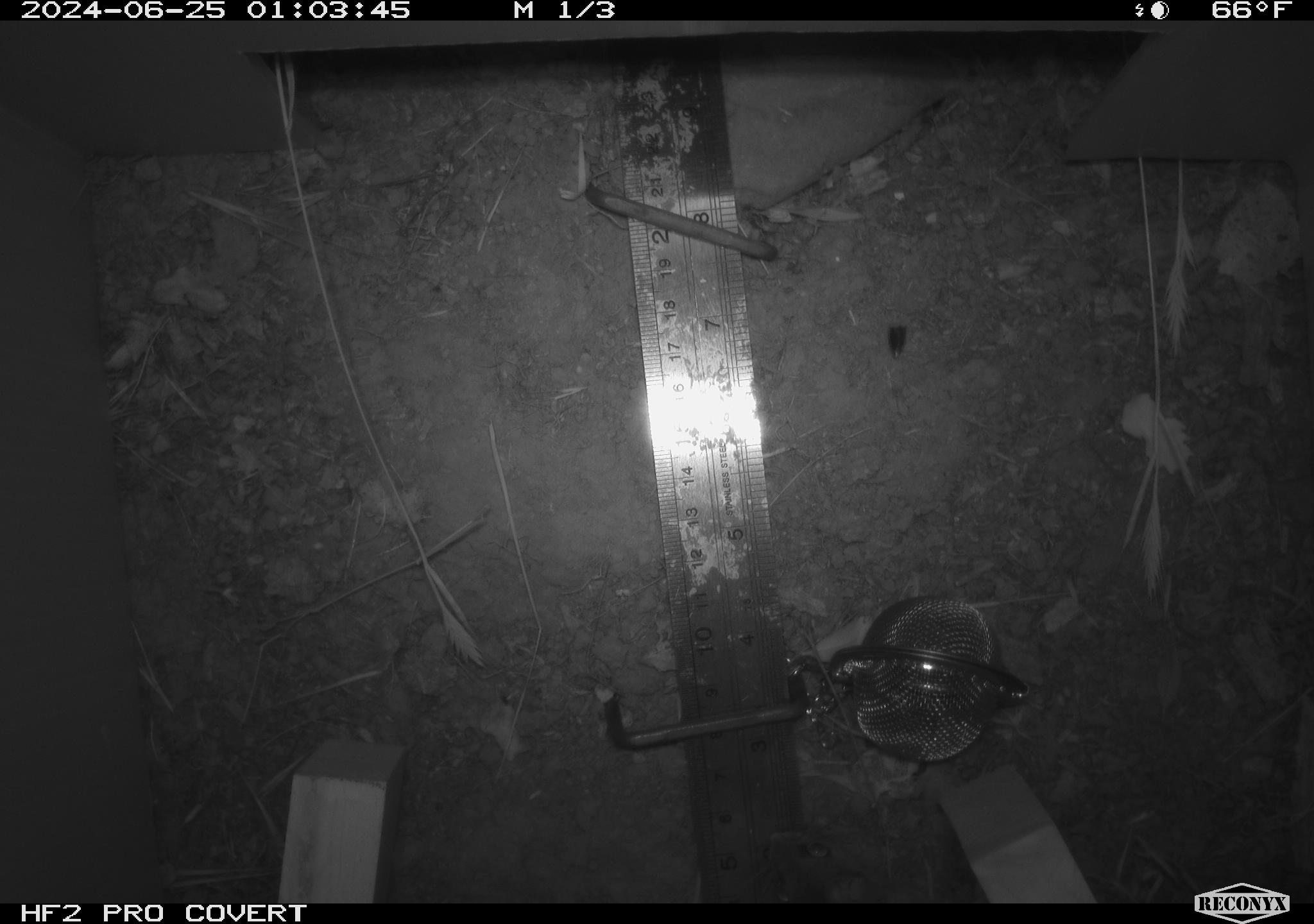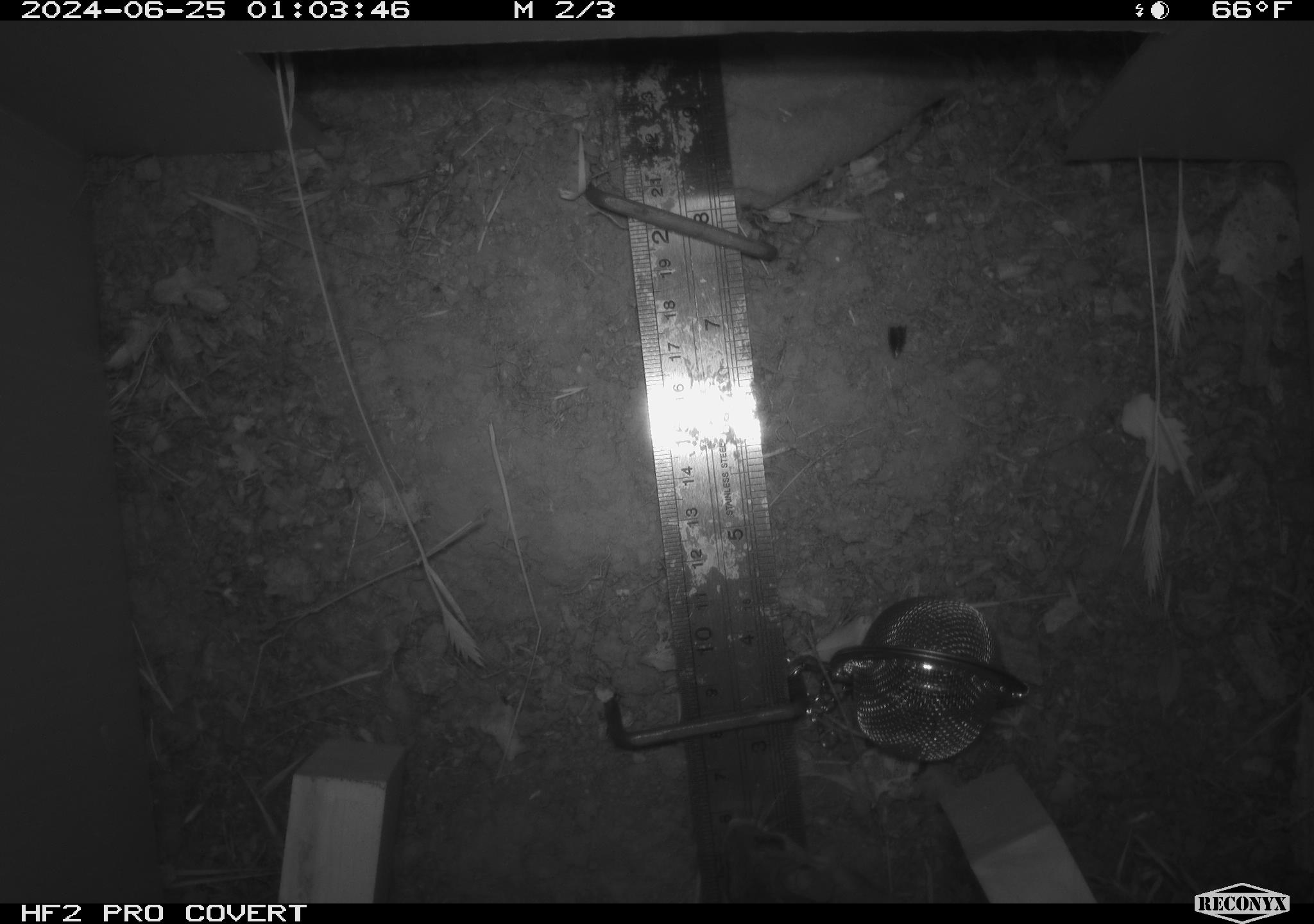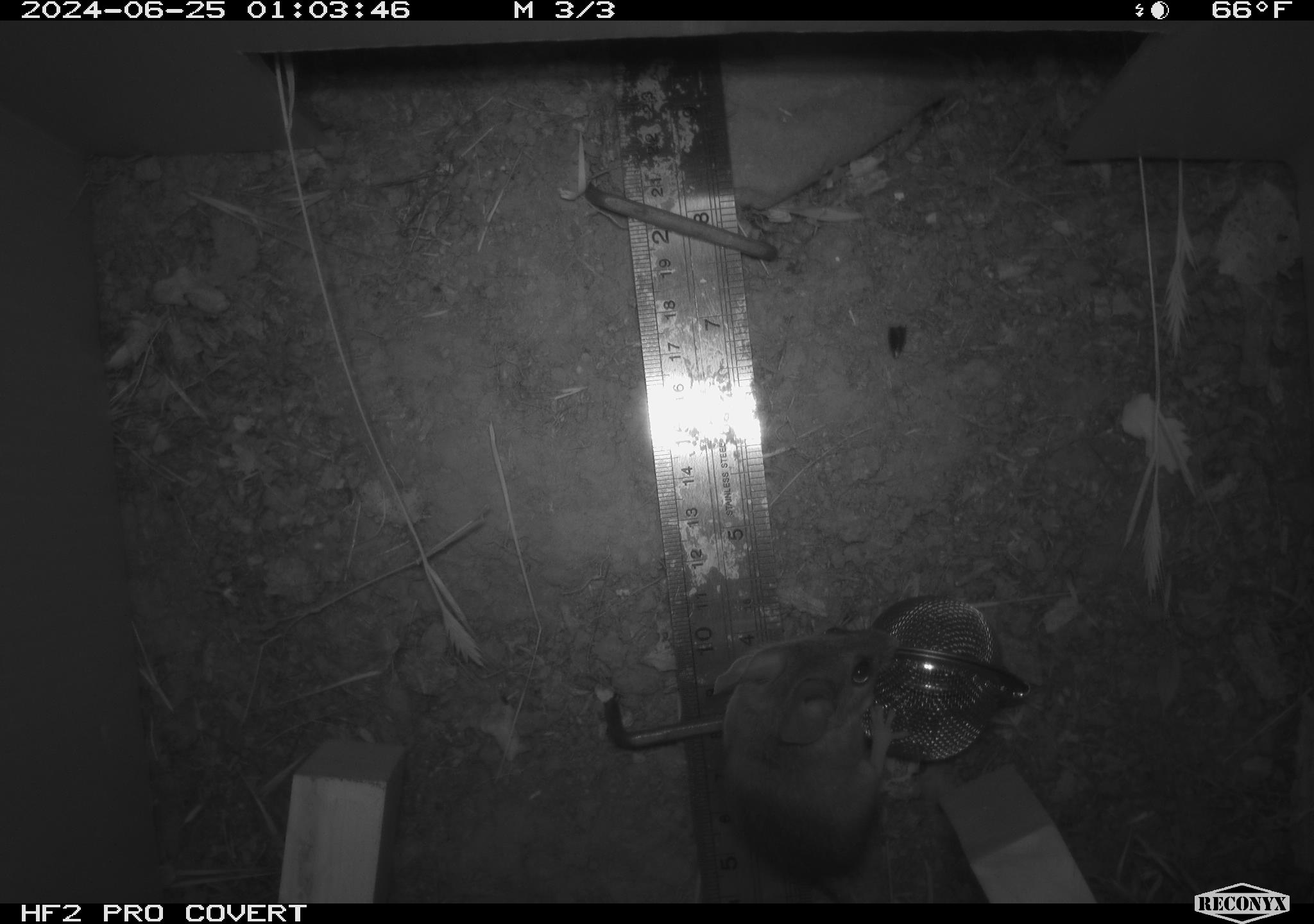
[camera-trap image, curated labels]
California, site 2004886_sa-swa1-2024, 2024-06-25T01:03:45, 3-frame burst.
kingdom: Animalia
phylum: Chordata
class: Mammalia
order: Rodentia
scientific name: Rodentia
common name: mouse species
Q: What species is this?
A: Mouse species (Rodentia).